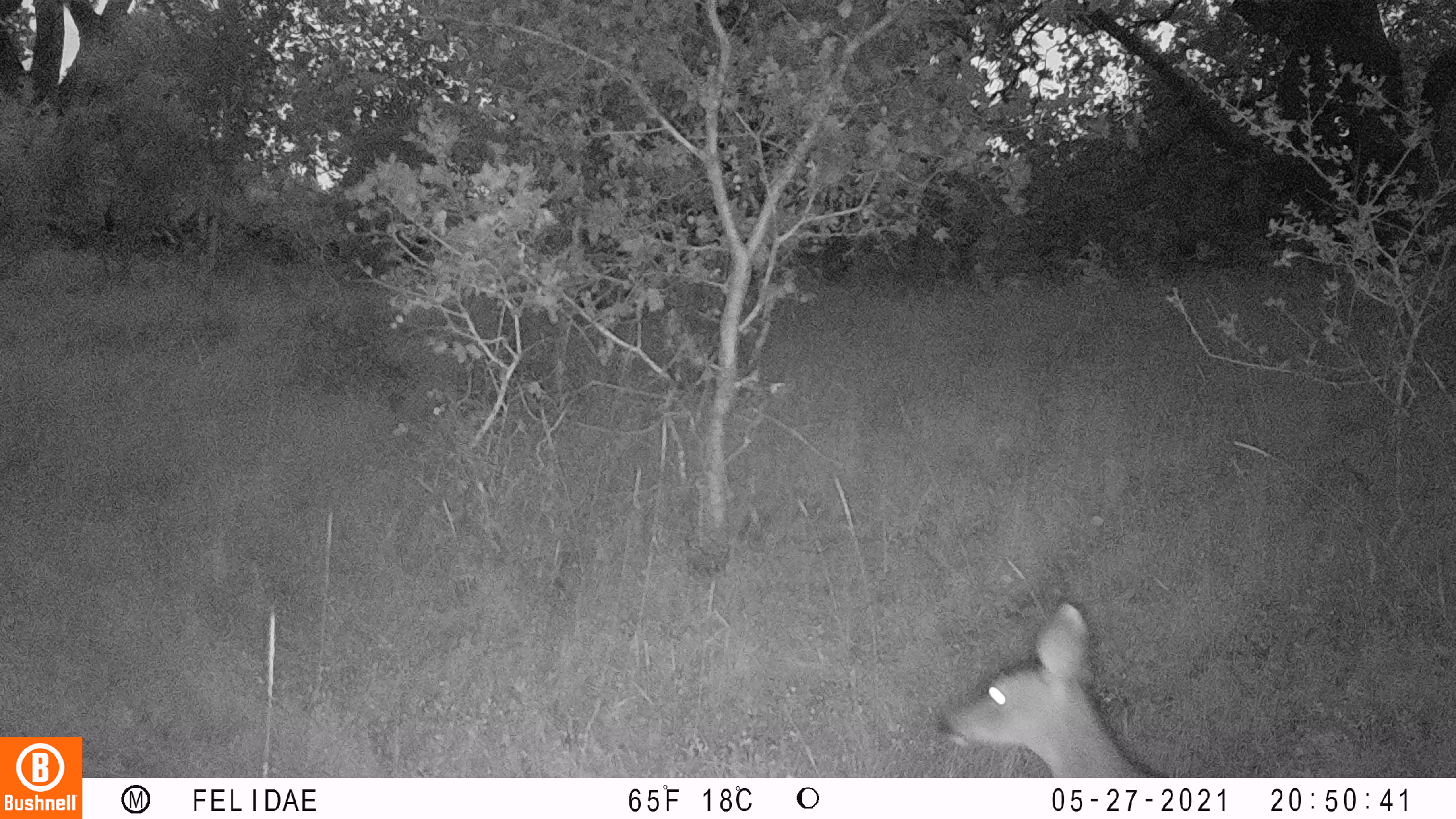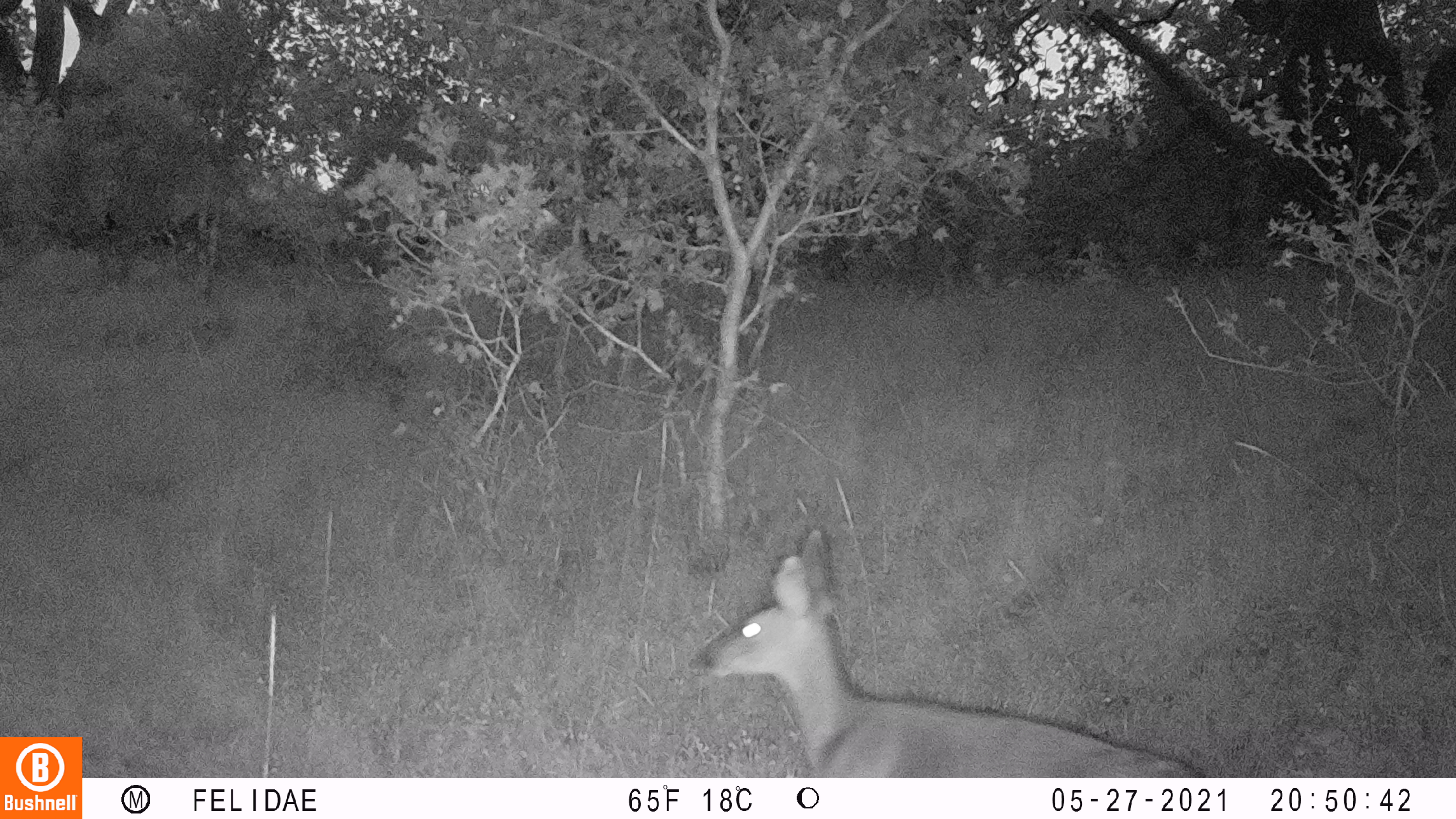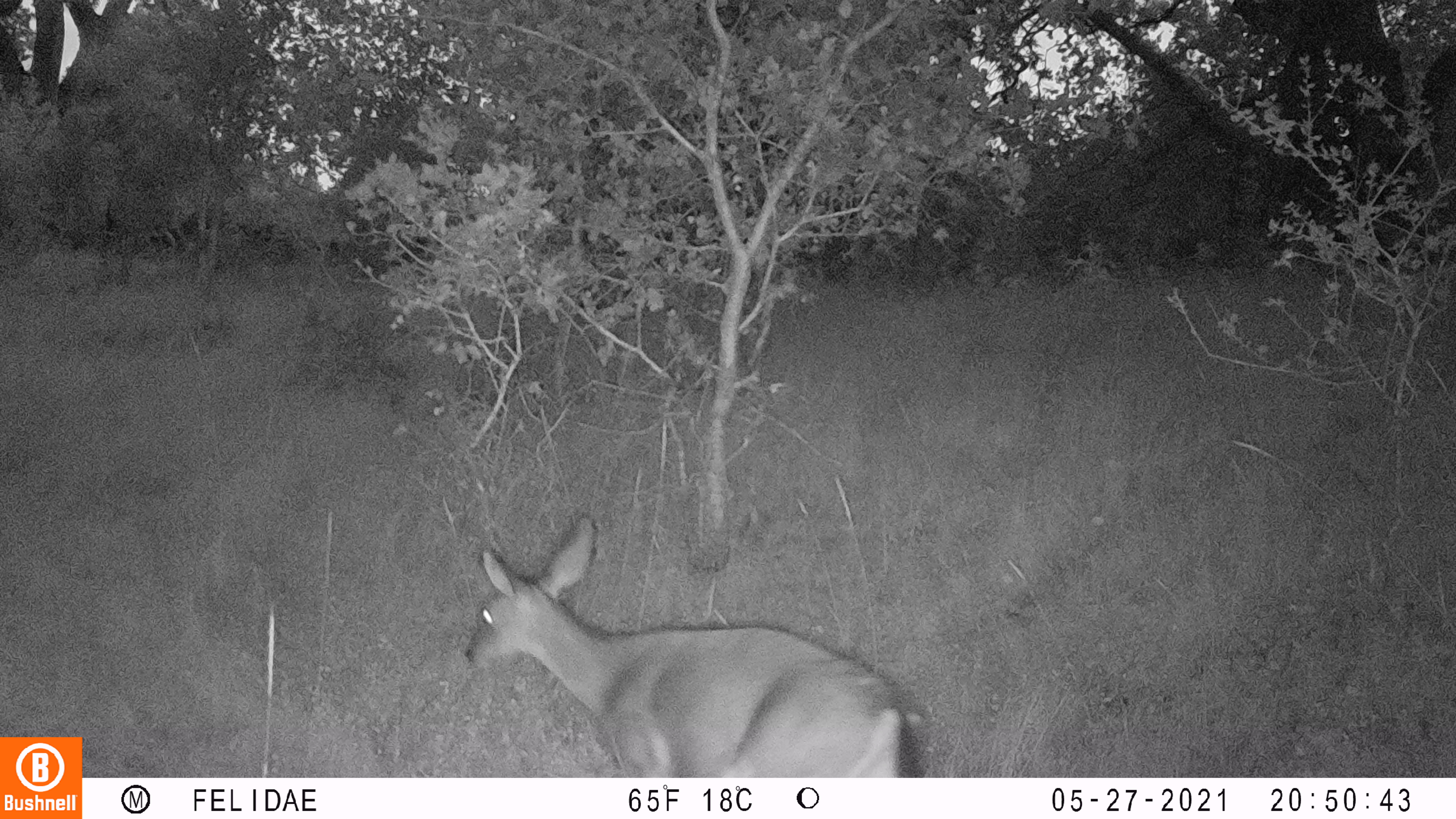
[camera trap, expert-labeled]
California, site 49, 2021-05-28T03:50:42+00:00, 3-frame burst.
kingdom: Animalia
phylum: Chordata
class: Mammalia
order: Artiodactyla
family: Cervidae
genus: Odocoileus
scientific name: Odocoileus hemionus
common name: mule deer